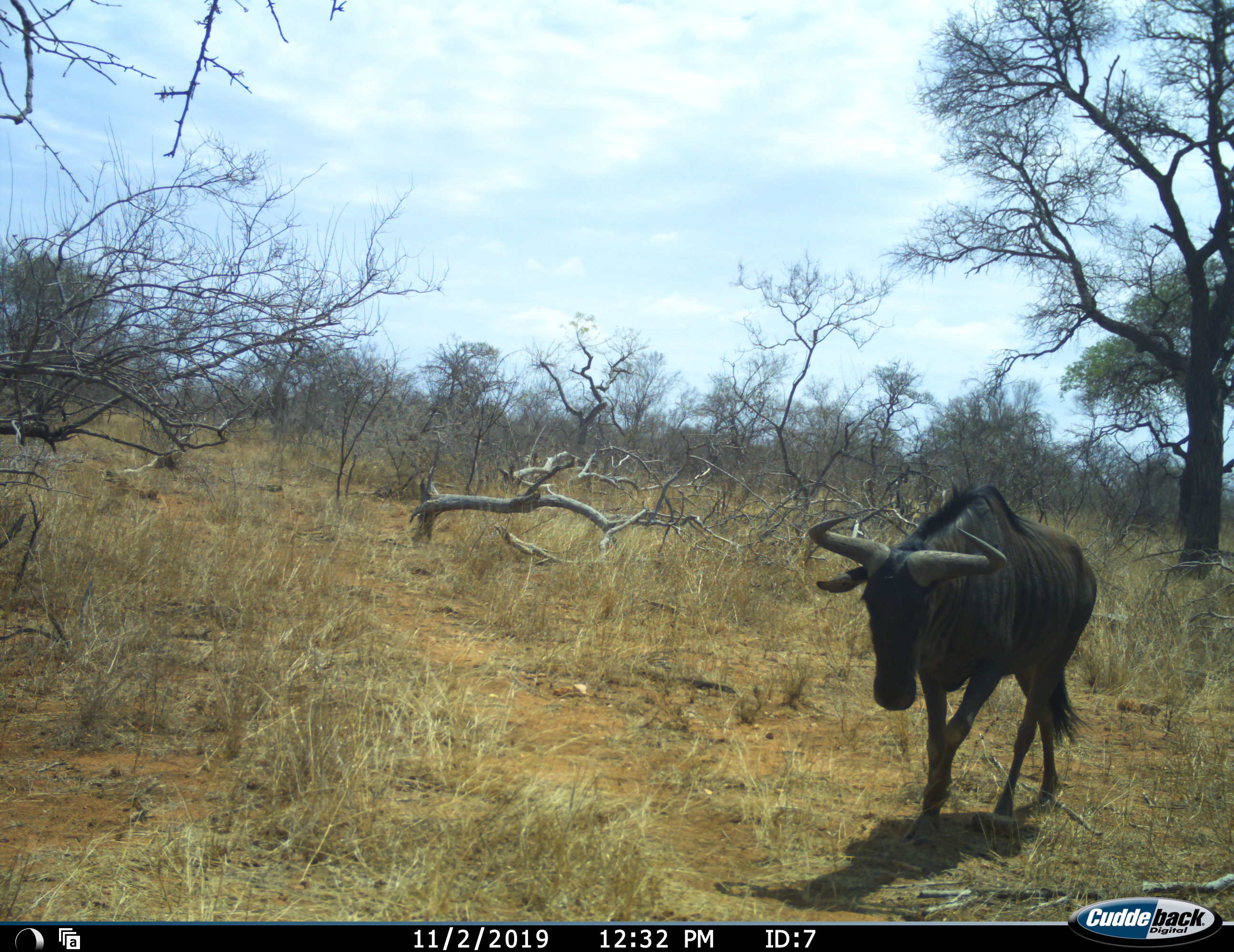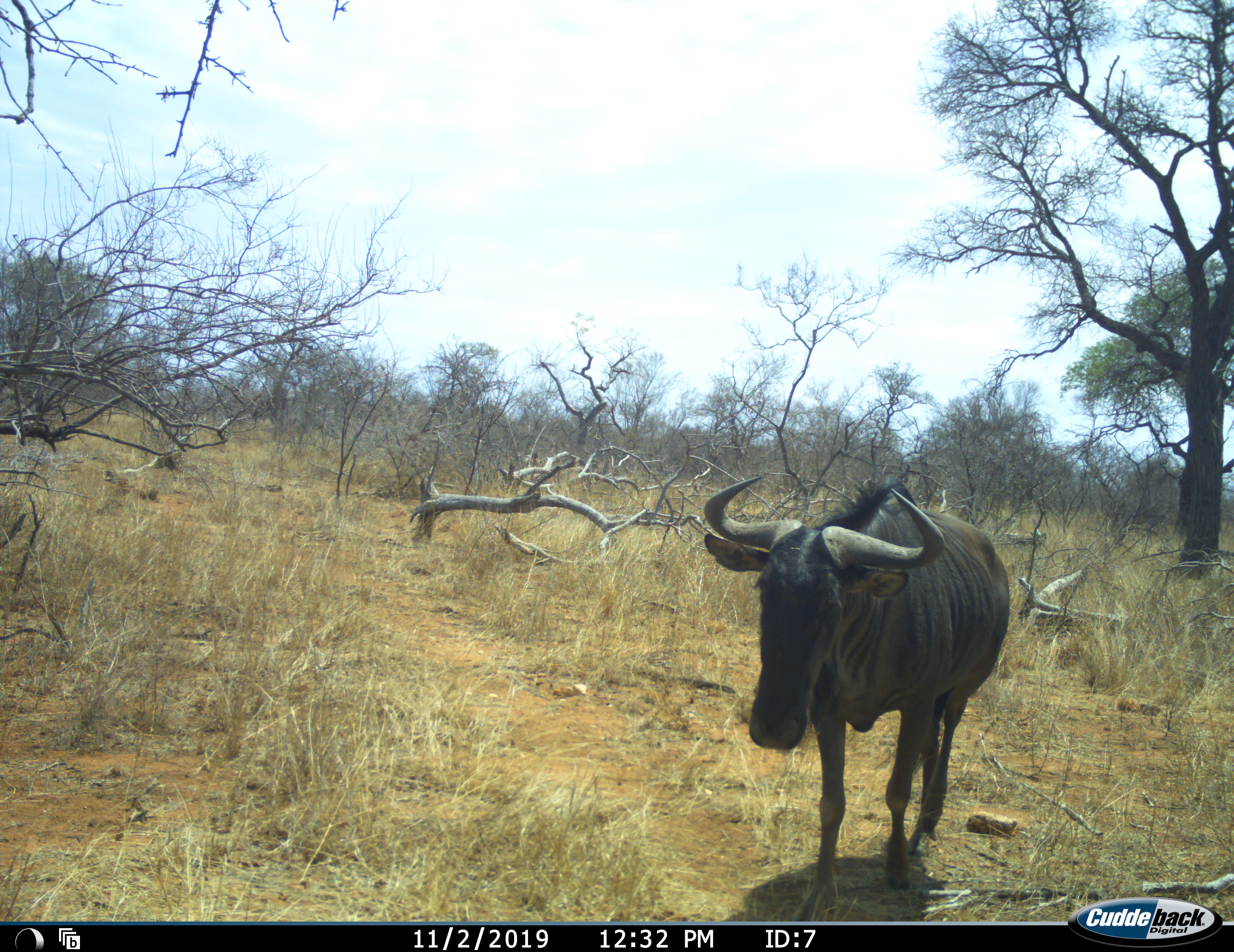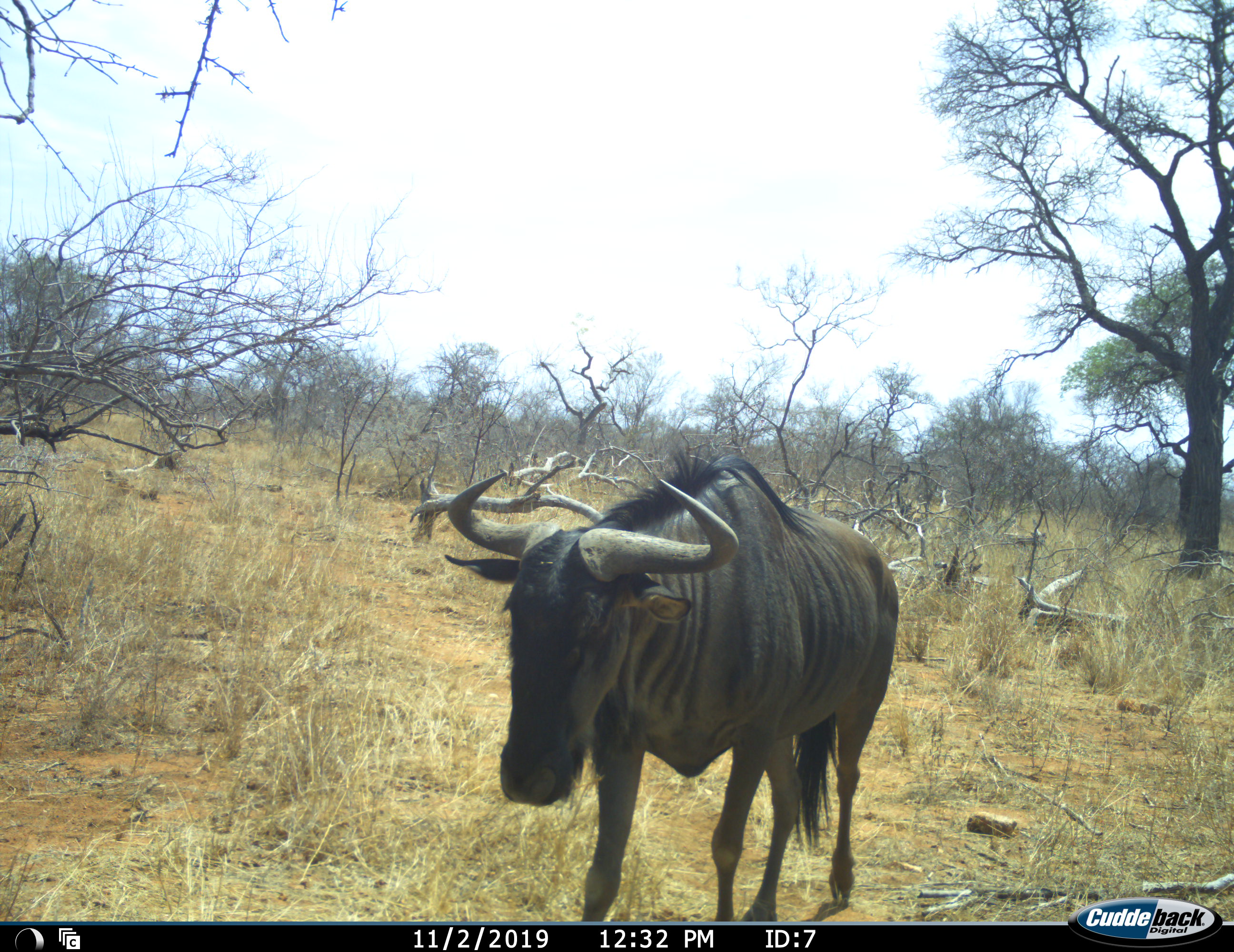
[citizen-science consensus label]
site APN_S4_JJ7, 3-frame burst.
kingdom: Animalia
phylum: Chordata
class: Mammalia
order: Artiodactyla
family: Bovidae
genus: Connochaetes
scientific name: Connochaetes taurinus taurinus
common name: blue wildebeest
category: wildebeestblue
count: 1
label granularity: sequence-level